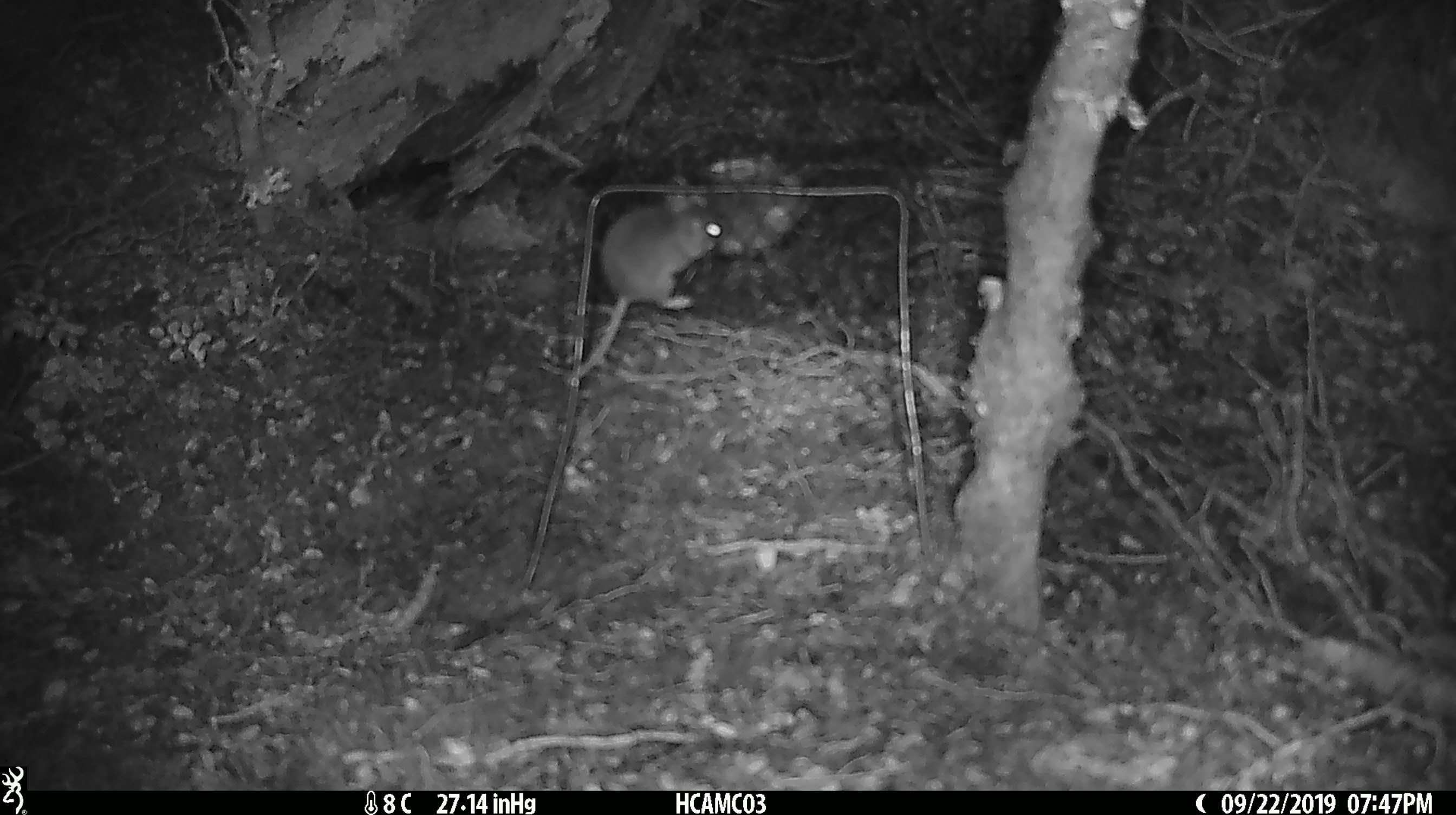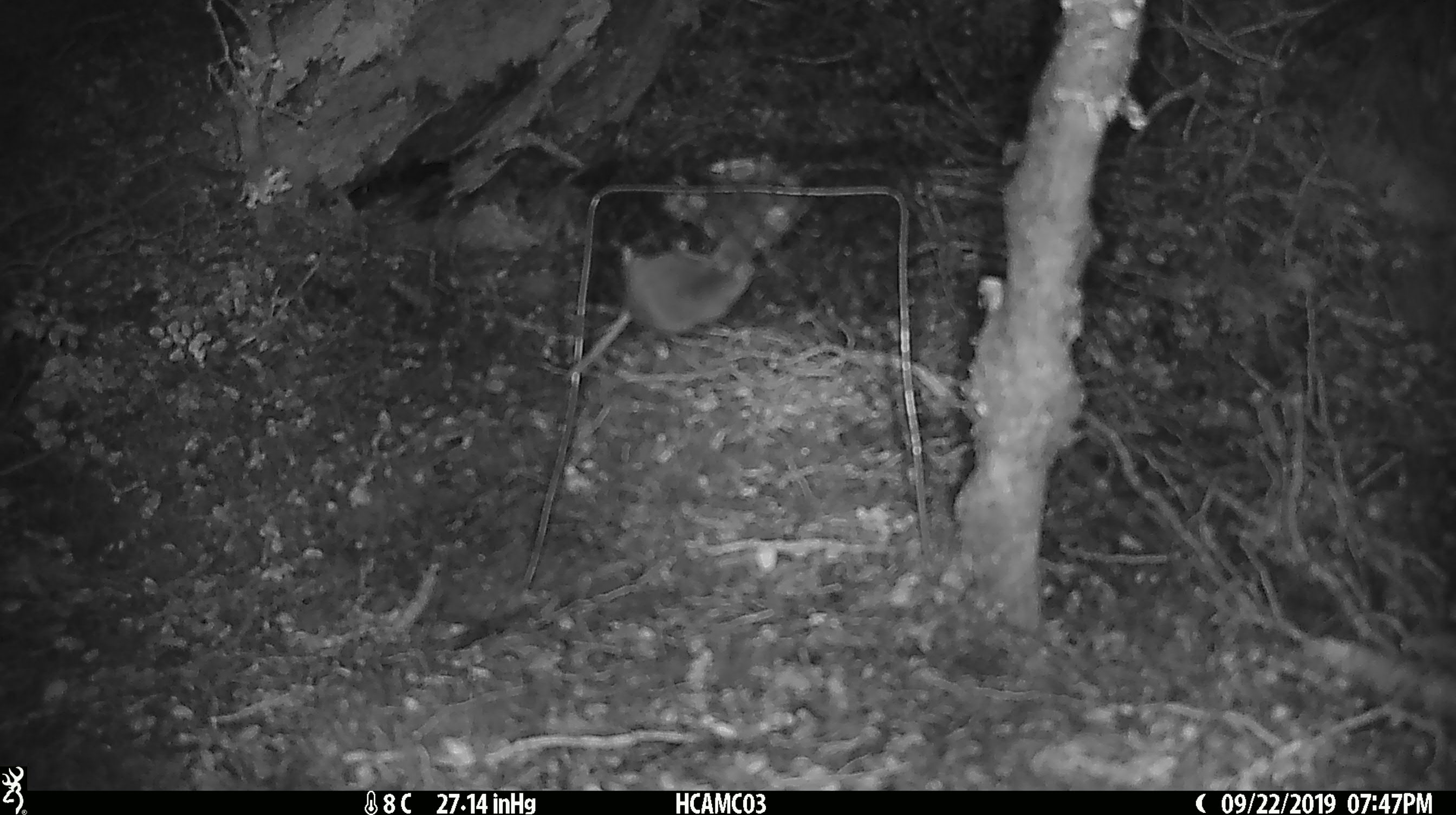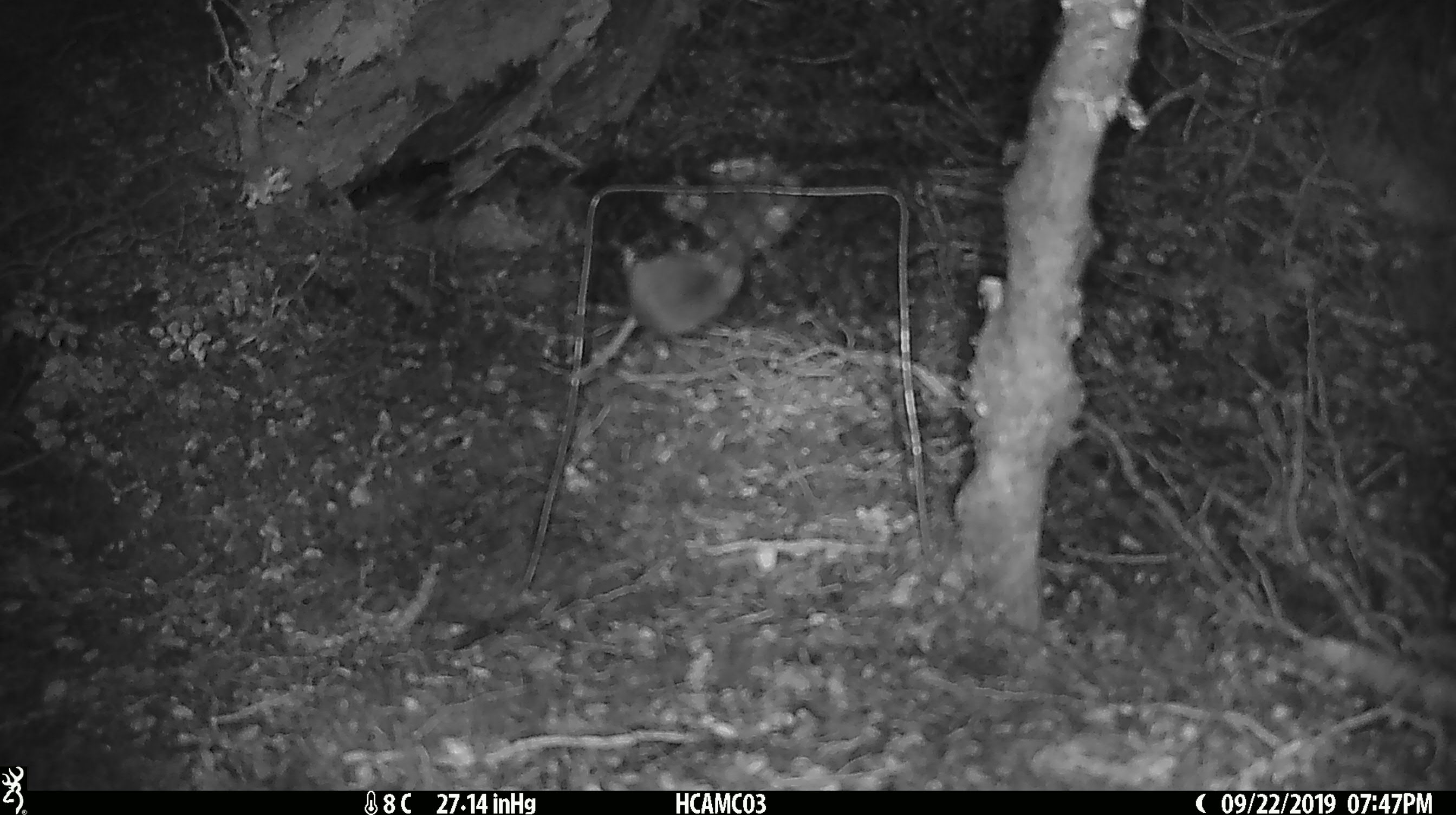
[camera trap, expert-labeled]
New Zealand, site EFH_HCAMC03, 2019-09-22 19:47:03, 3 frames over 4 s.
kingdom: Animalia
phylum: Chordata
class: Mammalia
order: Rodentia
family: Muridae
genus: Mus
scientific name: Mus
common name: mouse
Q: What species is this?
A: Mouse (Mus).